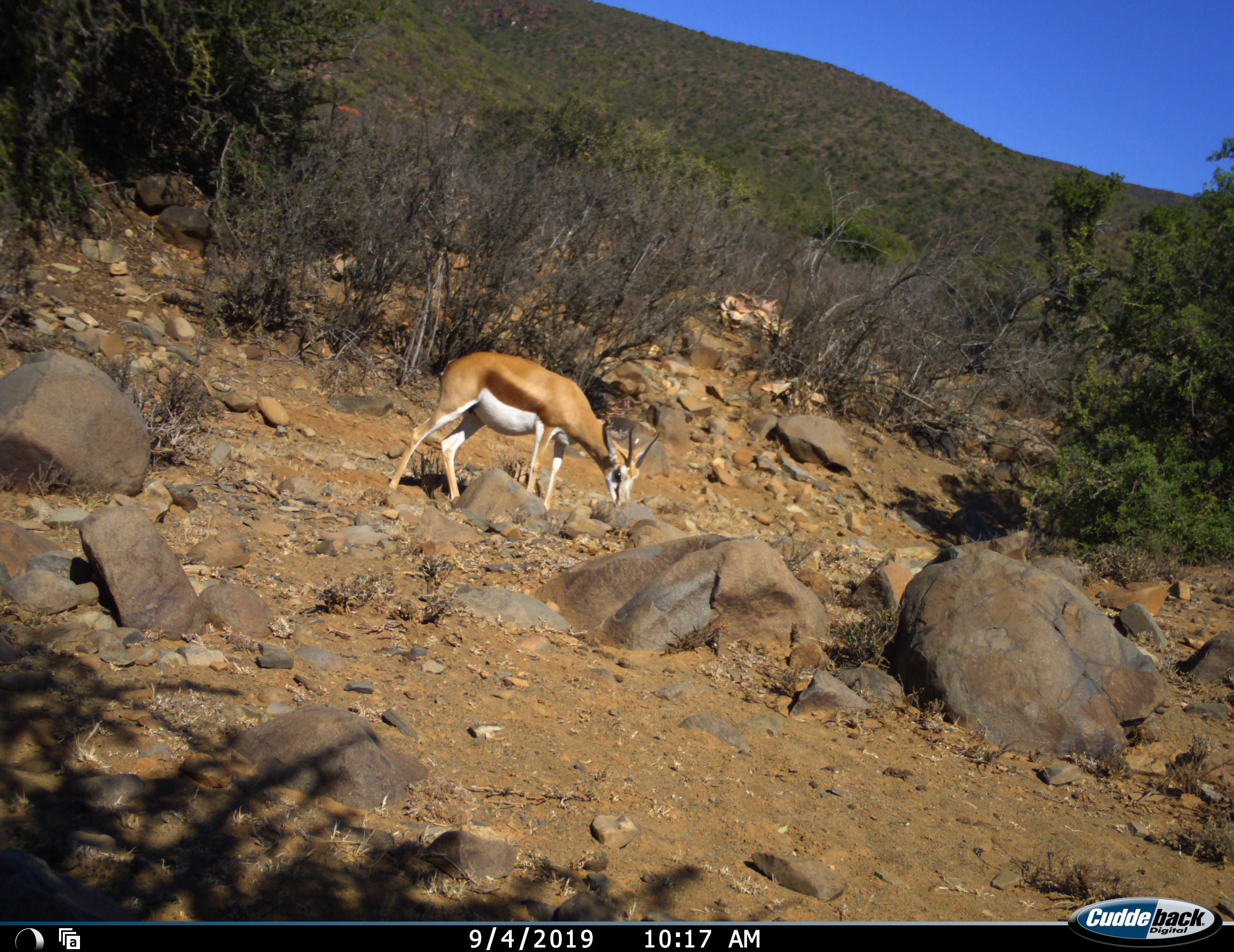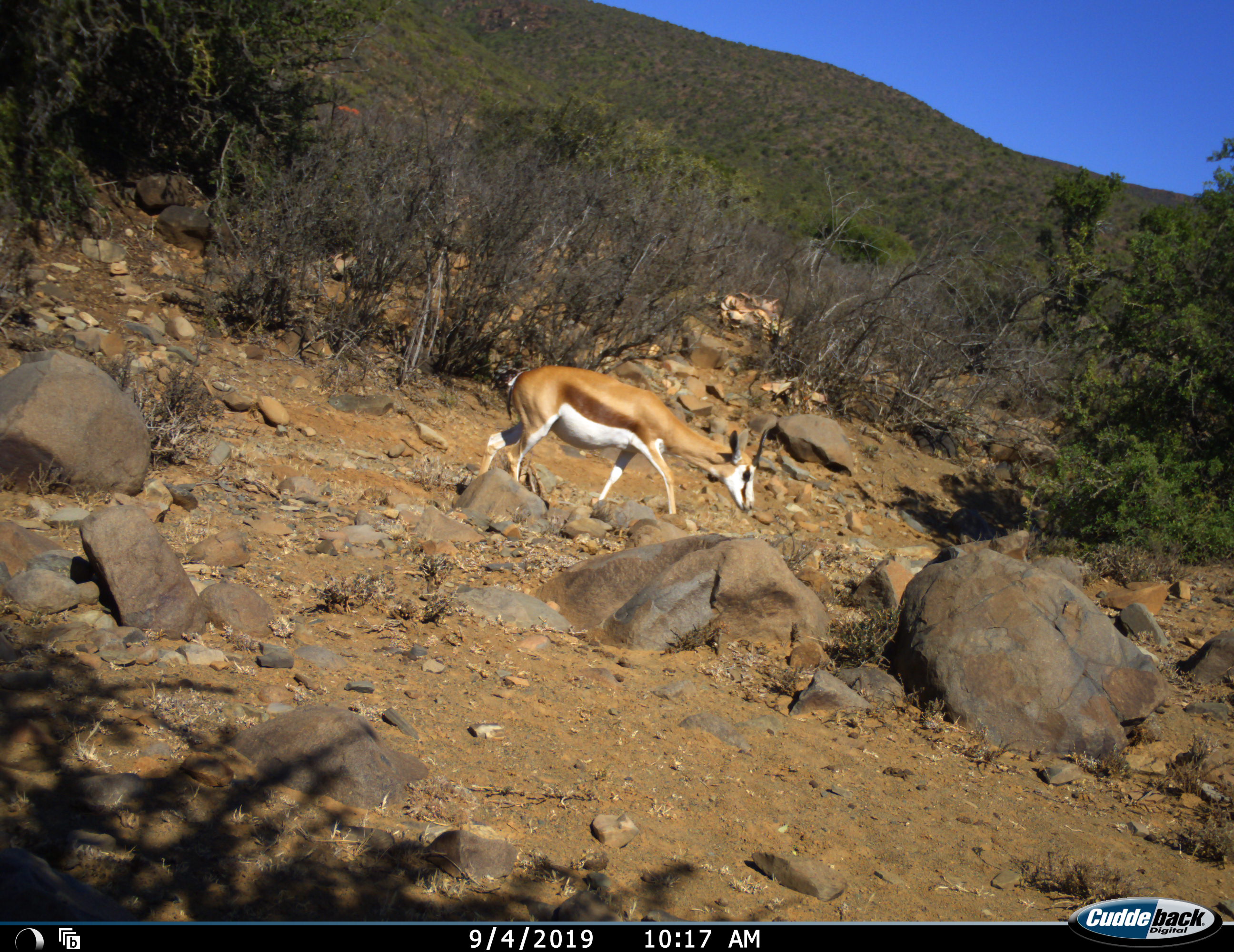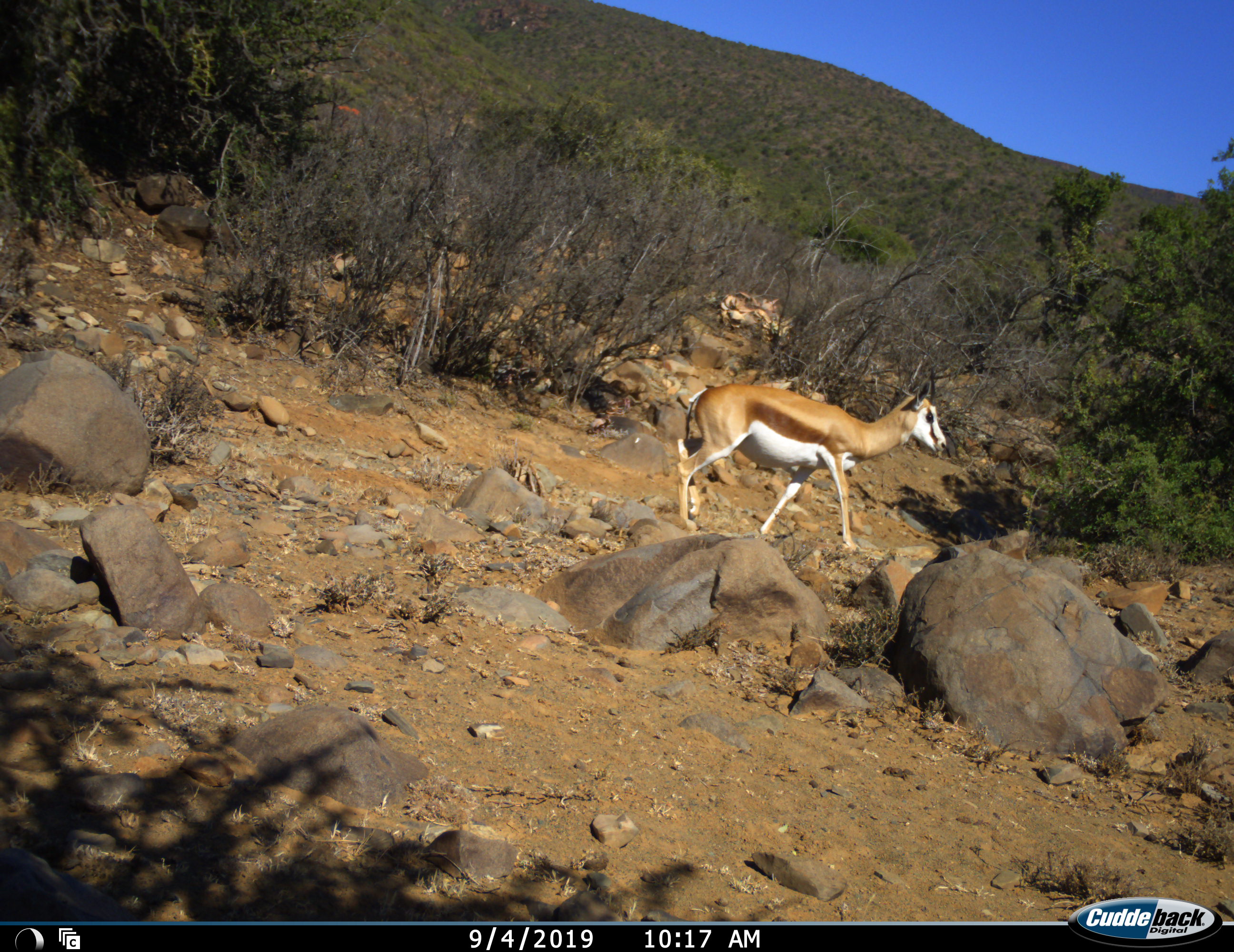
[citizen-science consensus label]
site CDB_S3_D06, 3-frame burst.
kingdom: Animalia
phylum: Chordata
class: Mammalia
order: Artiodactyla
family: Bovidae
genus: Antidorcas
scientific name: Antidorcas marsupialis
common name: springbok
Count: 1.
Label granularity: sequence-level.